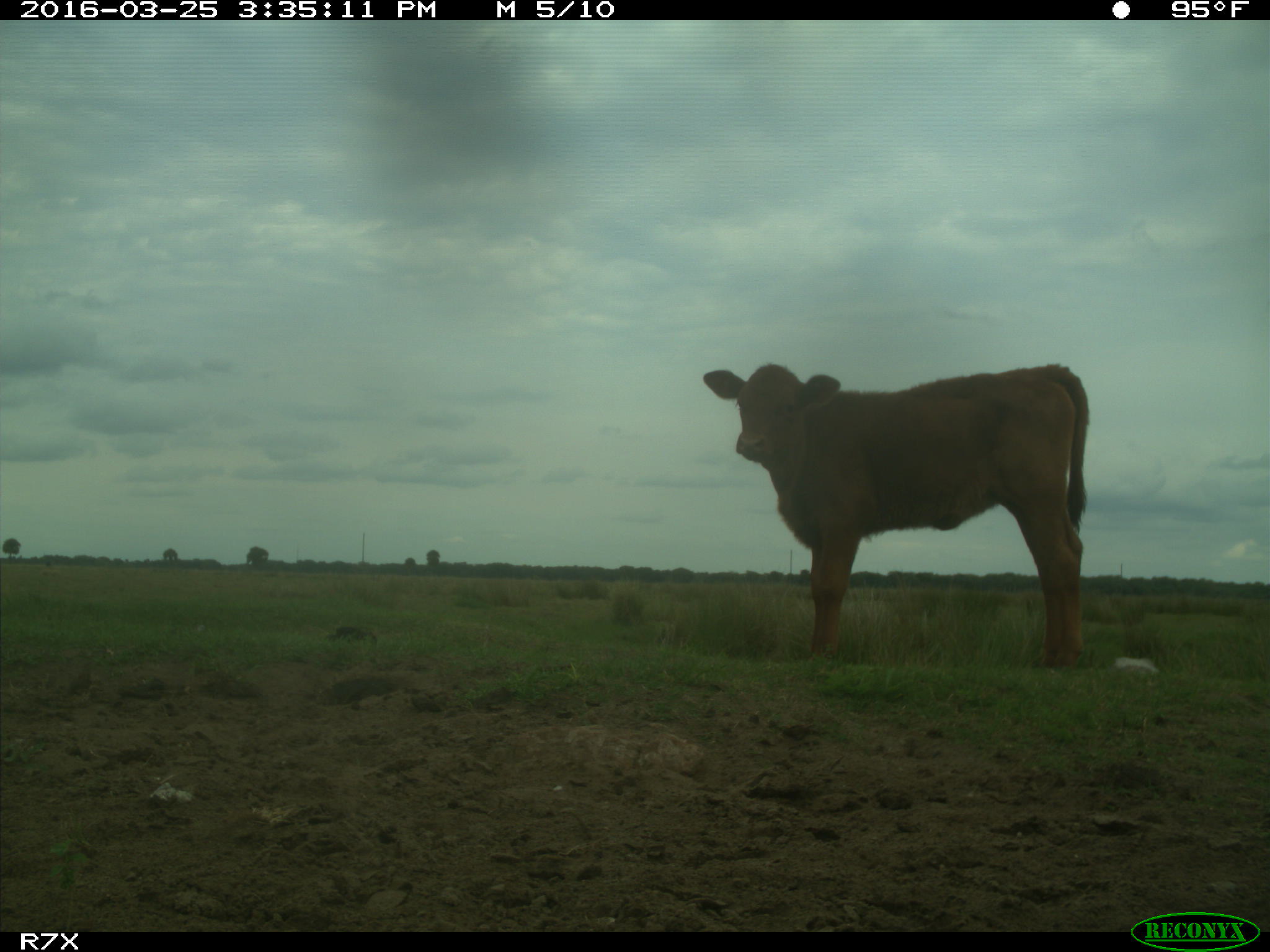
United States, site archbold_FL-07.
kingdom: Animalia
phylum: Chordata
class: Mammalia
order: Artiodactyla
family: Bovidae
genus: Bos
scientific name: Bos taurus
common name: domestic cow